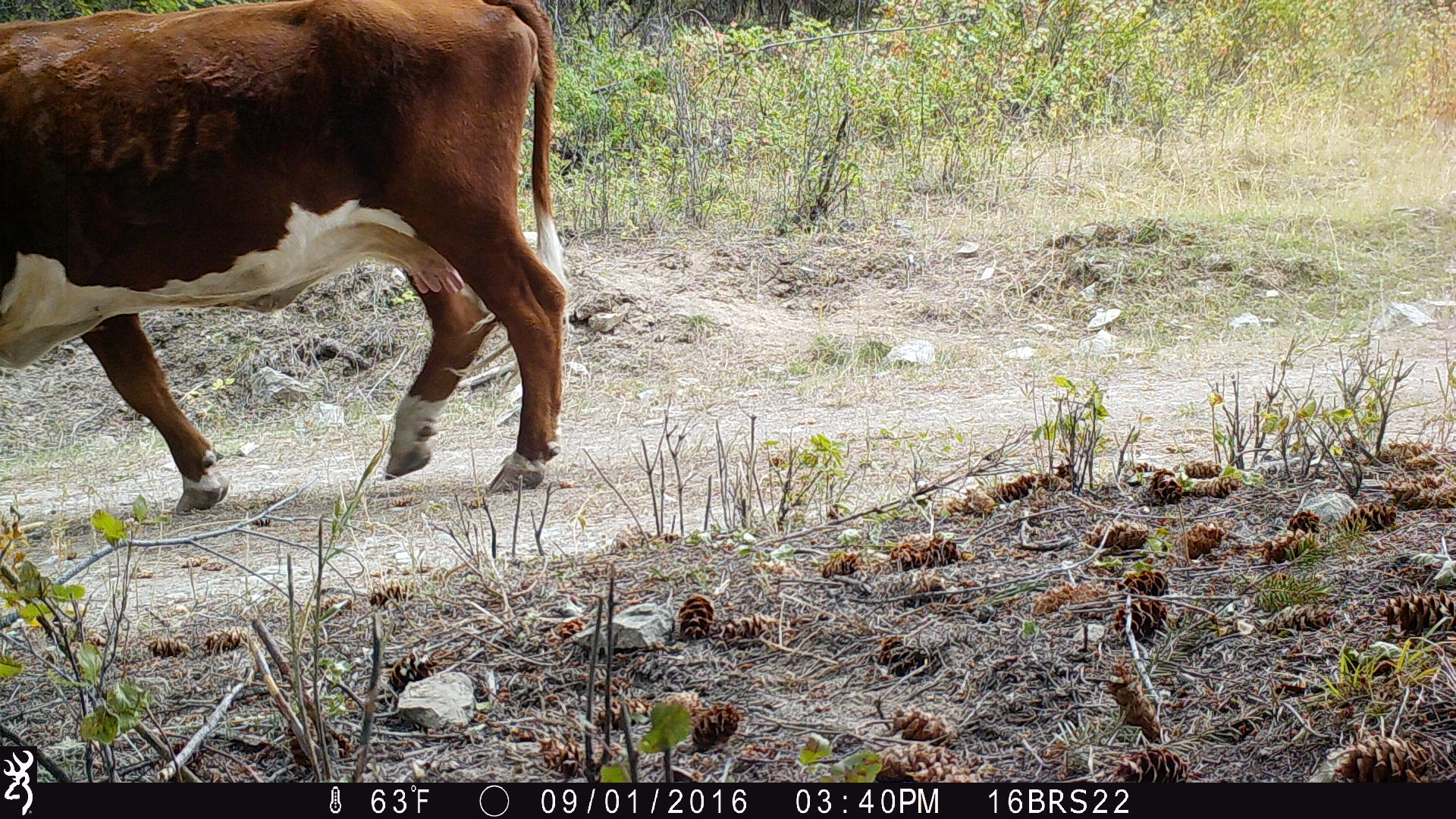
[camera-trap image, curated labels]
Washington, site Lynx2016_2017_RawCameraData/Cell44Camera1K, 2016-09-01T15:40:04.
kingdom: Animalia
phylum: Chordata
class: Mammalia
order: Artiodactyla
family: Bovidae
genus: Bos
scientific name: Bos taurus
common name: domestic cattle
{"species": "domestic cattle (Bos taurus)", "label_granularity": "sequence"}